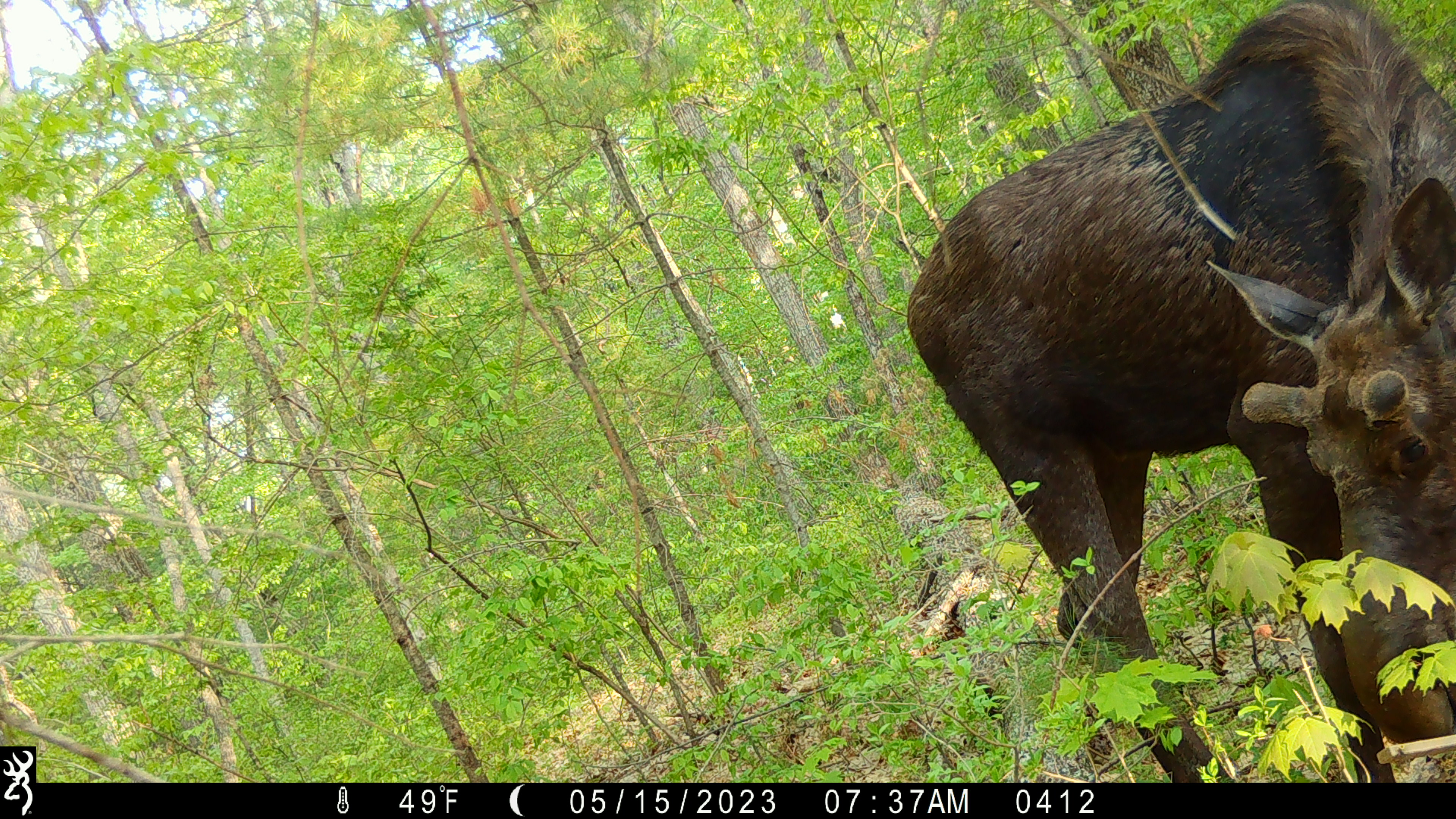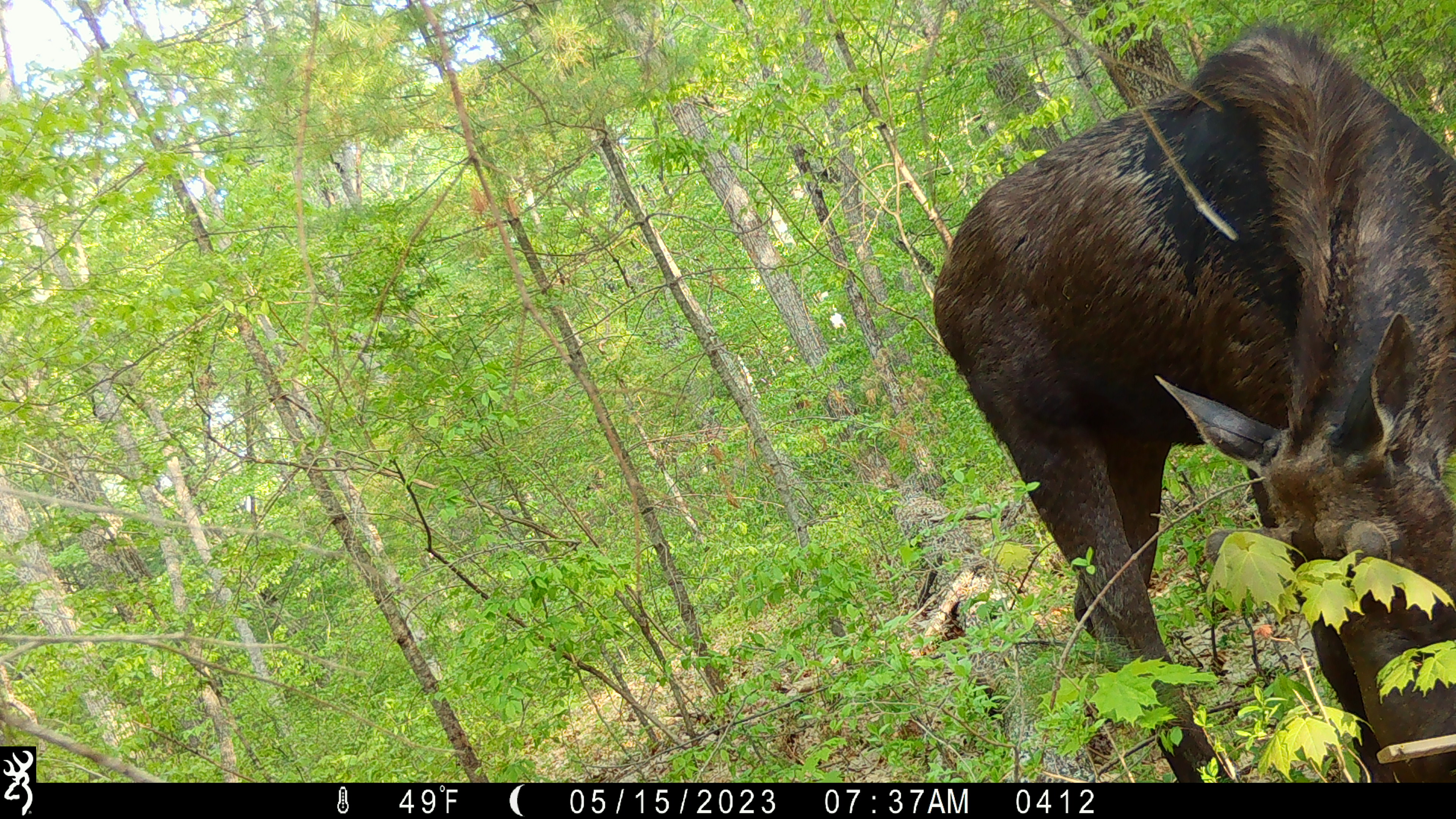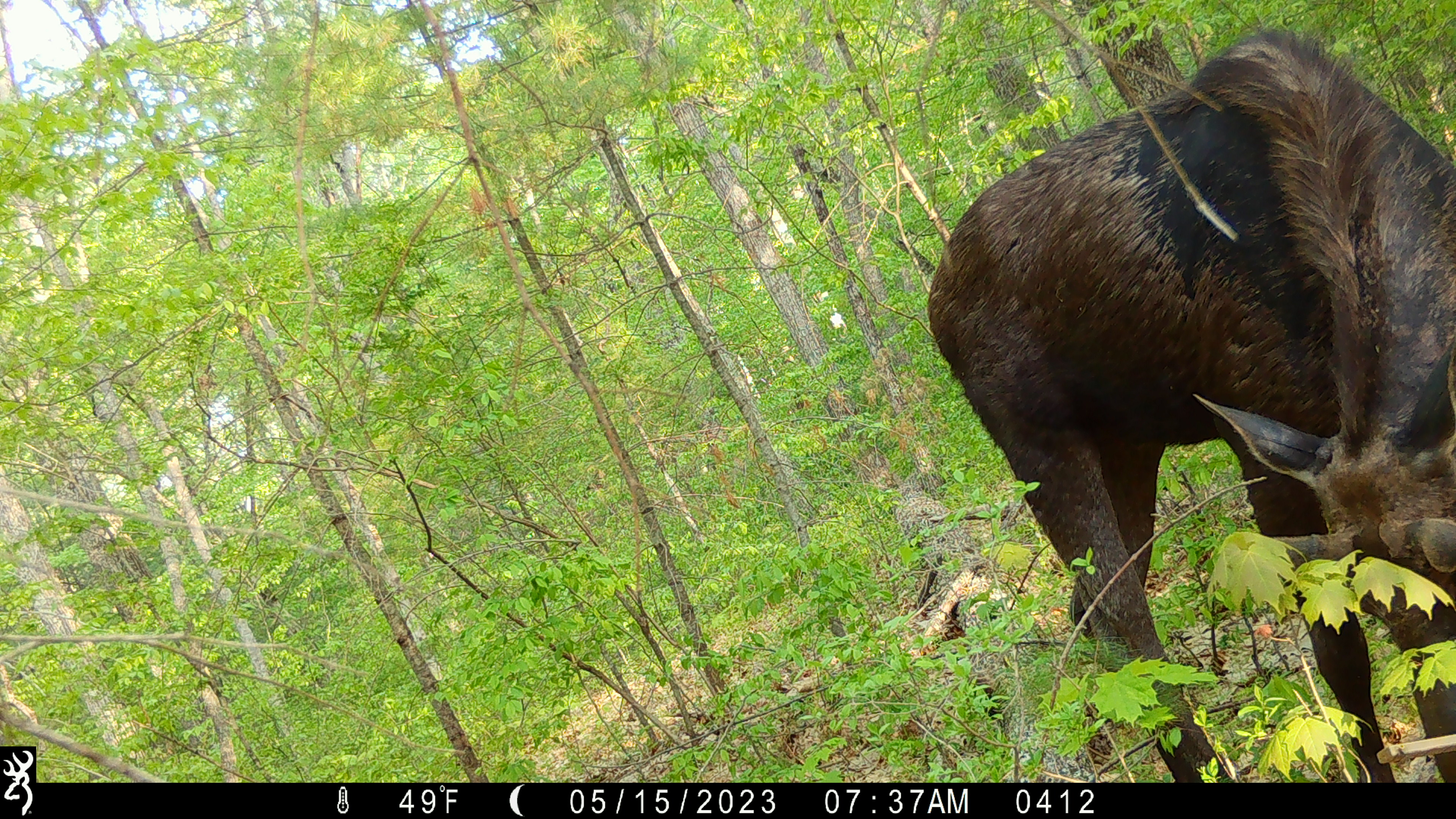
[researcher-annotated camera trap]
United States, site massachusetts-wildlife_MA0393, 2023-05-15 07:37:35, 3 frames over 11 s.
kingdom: Animalia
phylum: Chordata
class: Mammalia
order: Artiodactyla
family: Cervidae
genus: Alces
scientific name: Alces alces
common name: moose